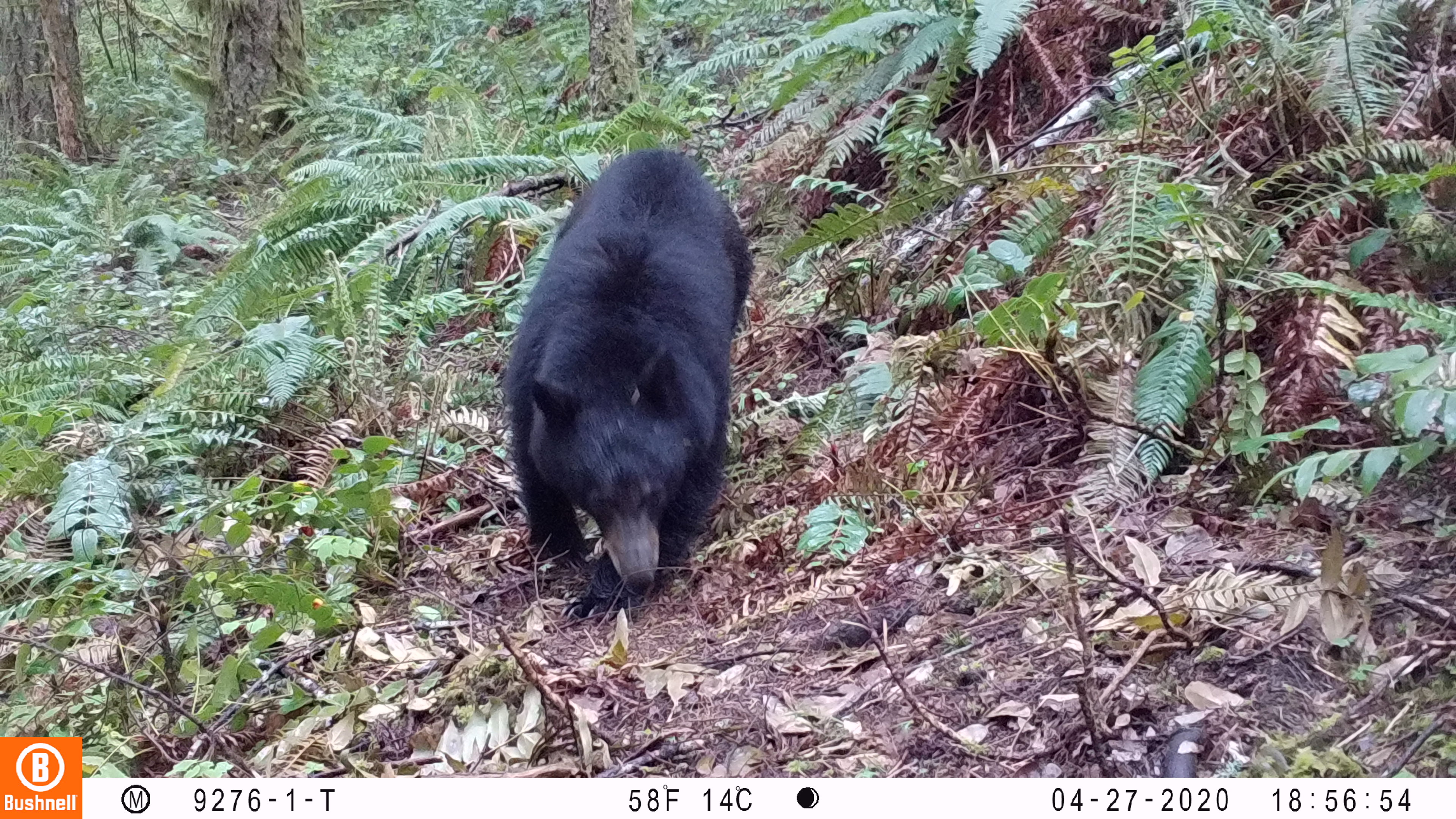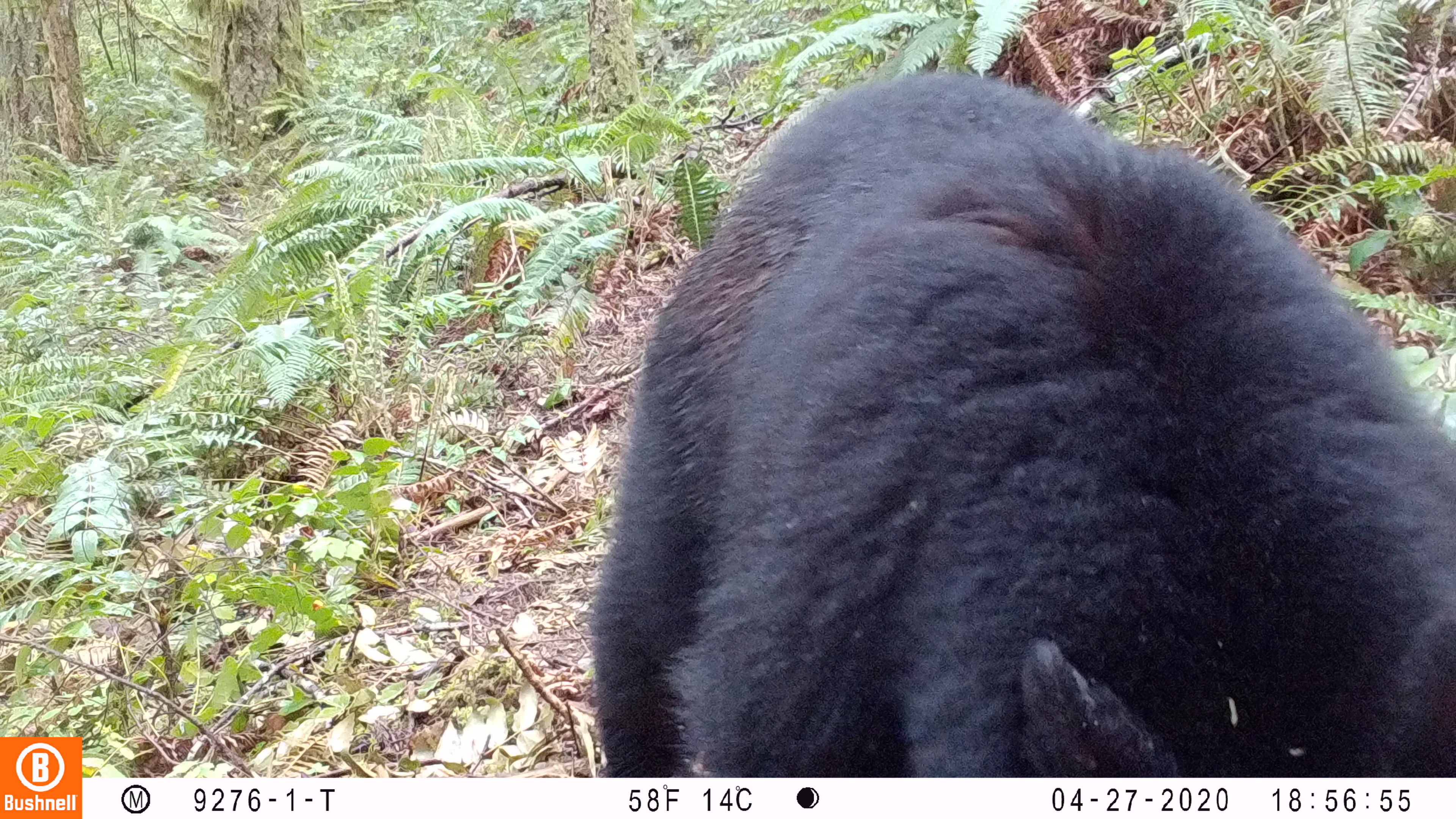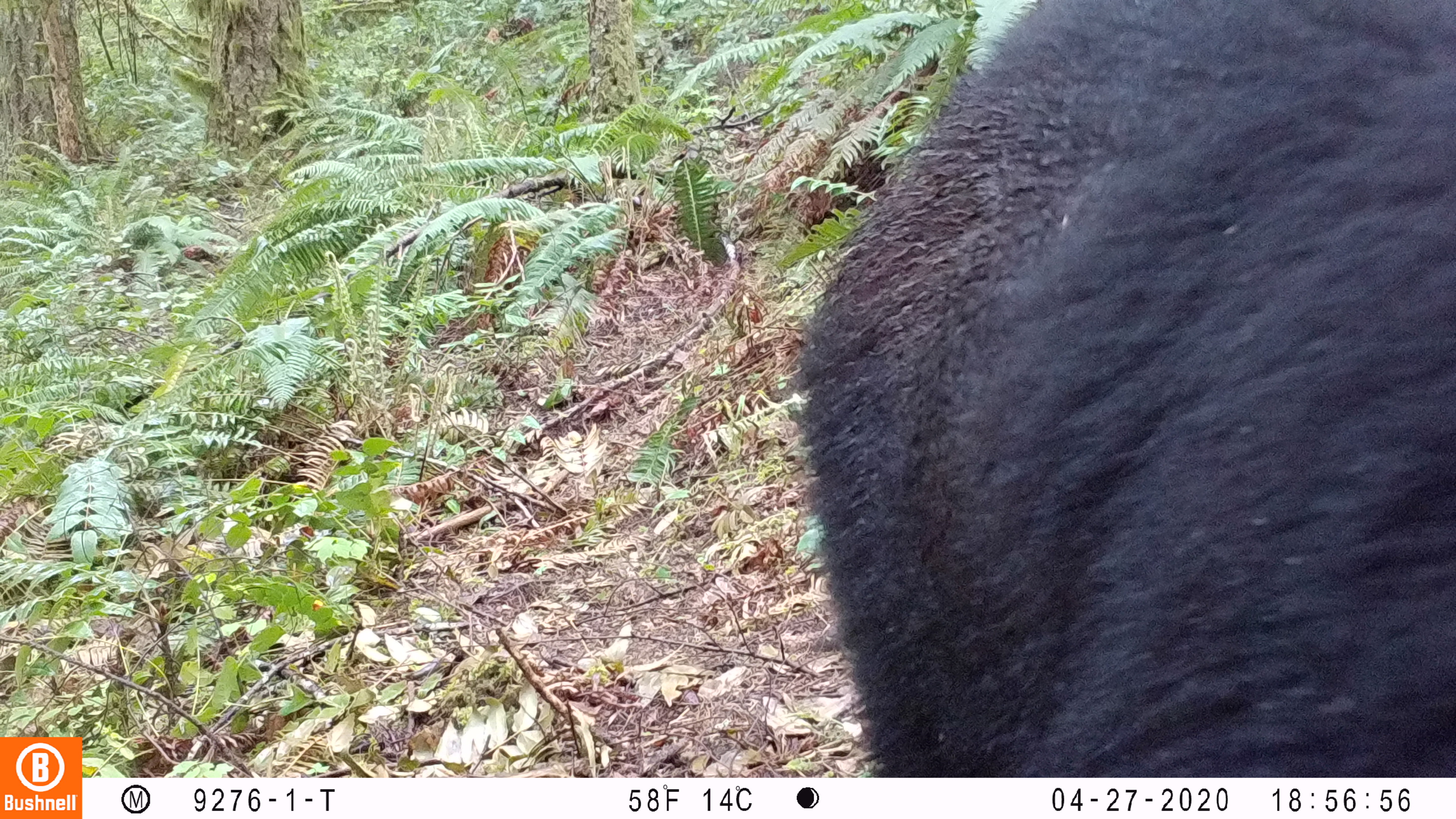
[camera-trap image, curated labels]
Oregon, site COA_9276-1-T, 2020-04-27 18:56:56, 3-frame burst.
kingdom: Animalia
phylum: Chordata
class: Mammalia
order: Carnivora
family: Ursidae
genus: Ursus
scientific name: Ursus americanus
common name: american black bear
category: black bear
Black bear (american black bear) (Ursus americanus).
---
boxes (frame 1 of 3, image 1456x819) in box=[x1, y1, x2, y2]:
black bear: box=[494, 145, 756, 600]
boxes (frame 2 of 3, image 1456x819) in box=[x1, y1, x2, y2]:
black bear: box=[587, 67, 1448, 772]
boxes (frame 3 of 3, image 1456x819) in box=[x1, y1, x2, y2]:
black bear: box=[785, 1, 1453, 758]